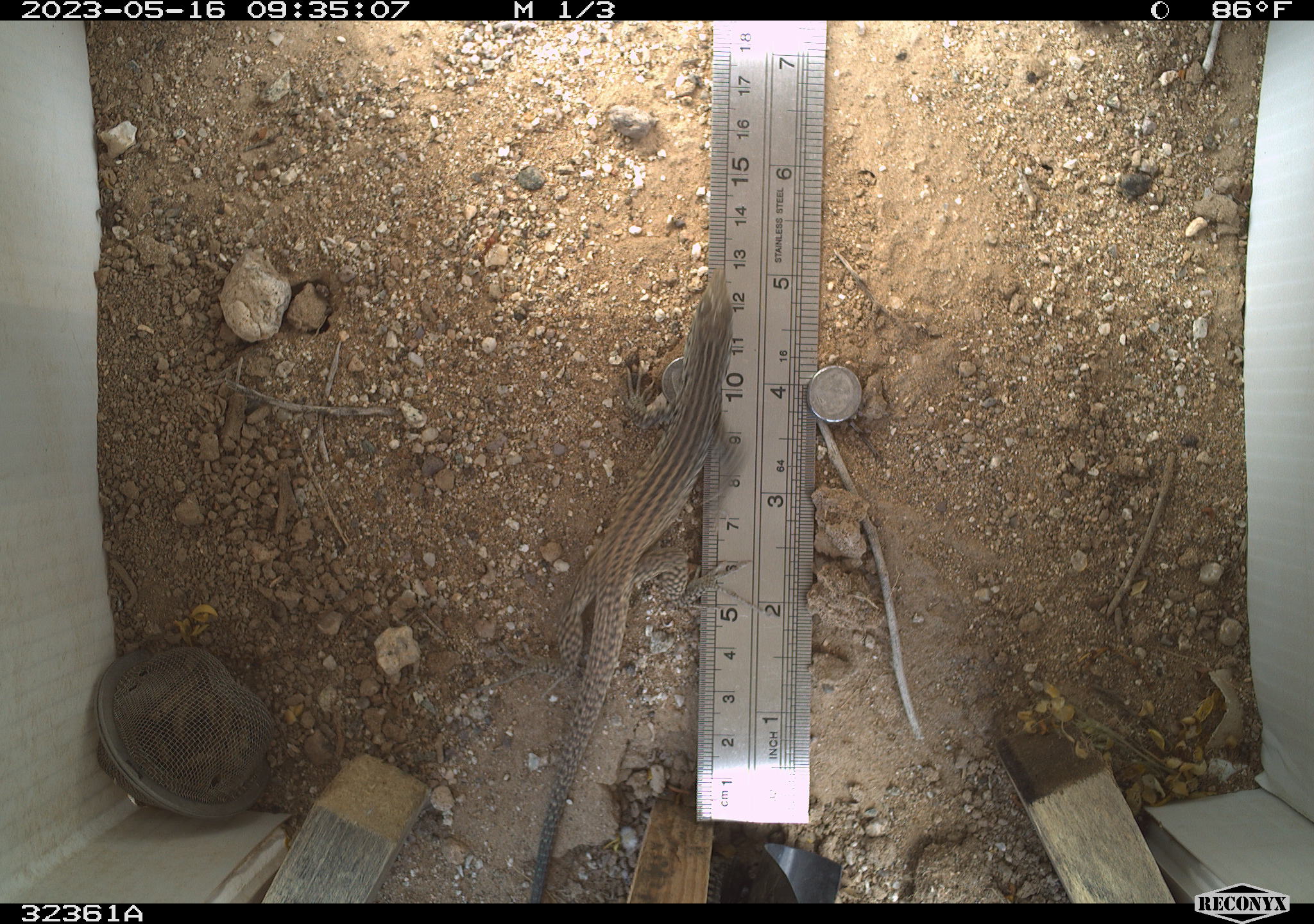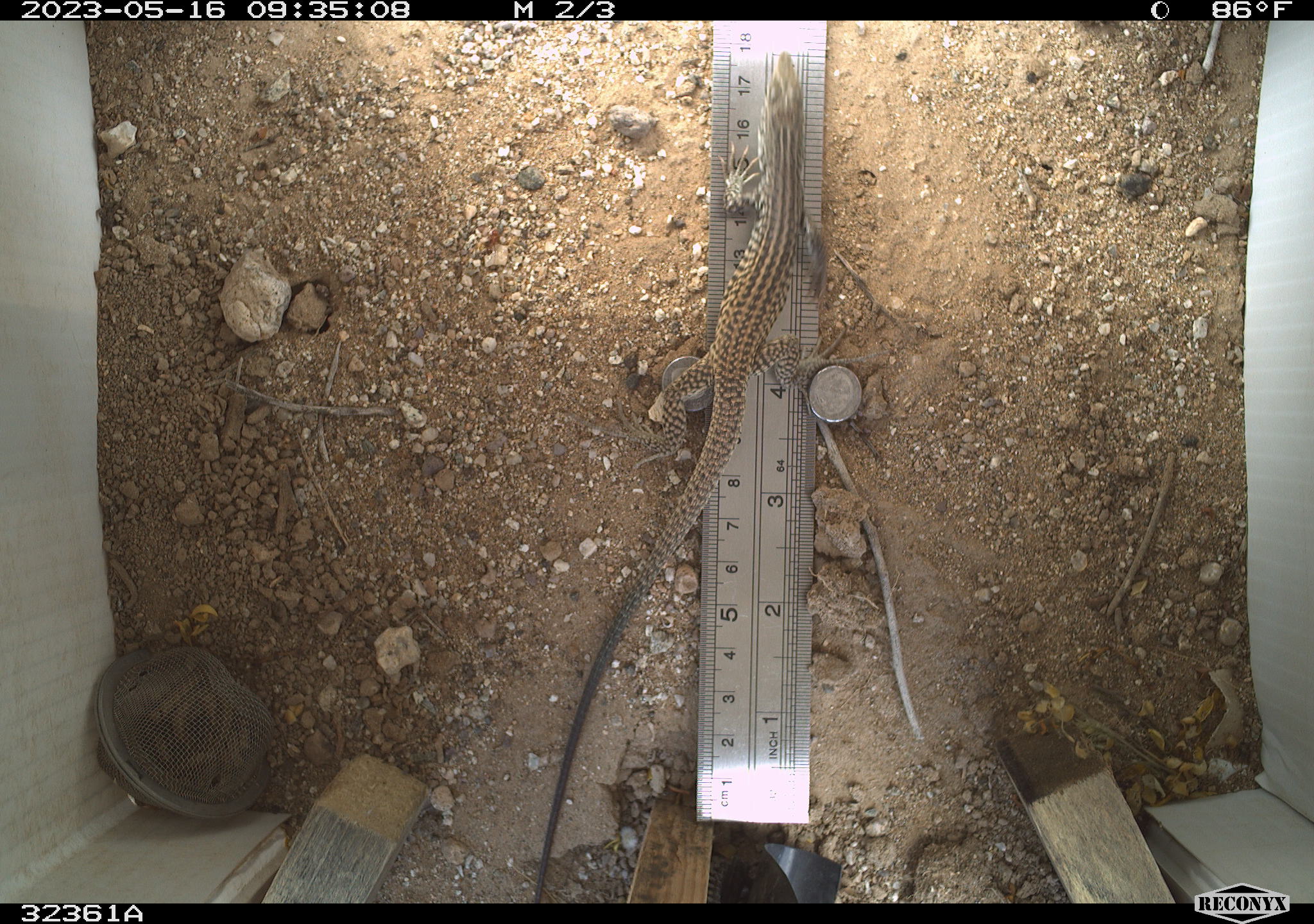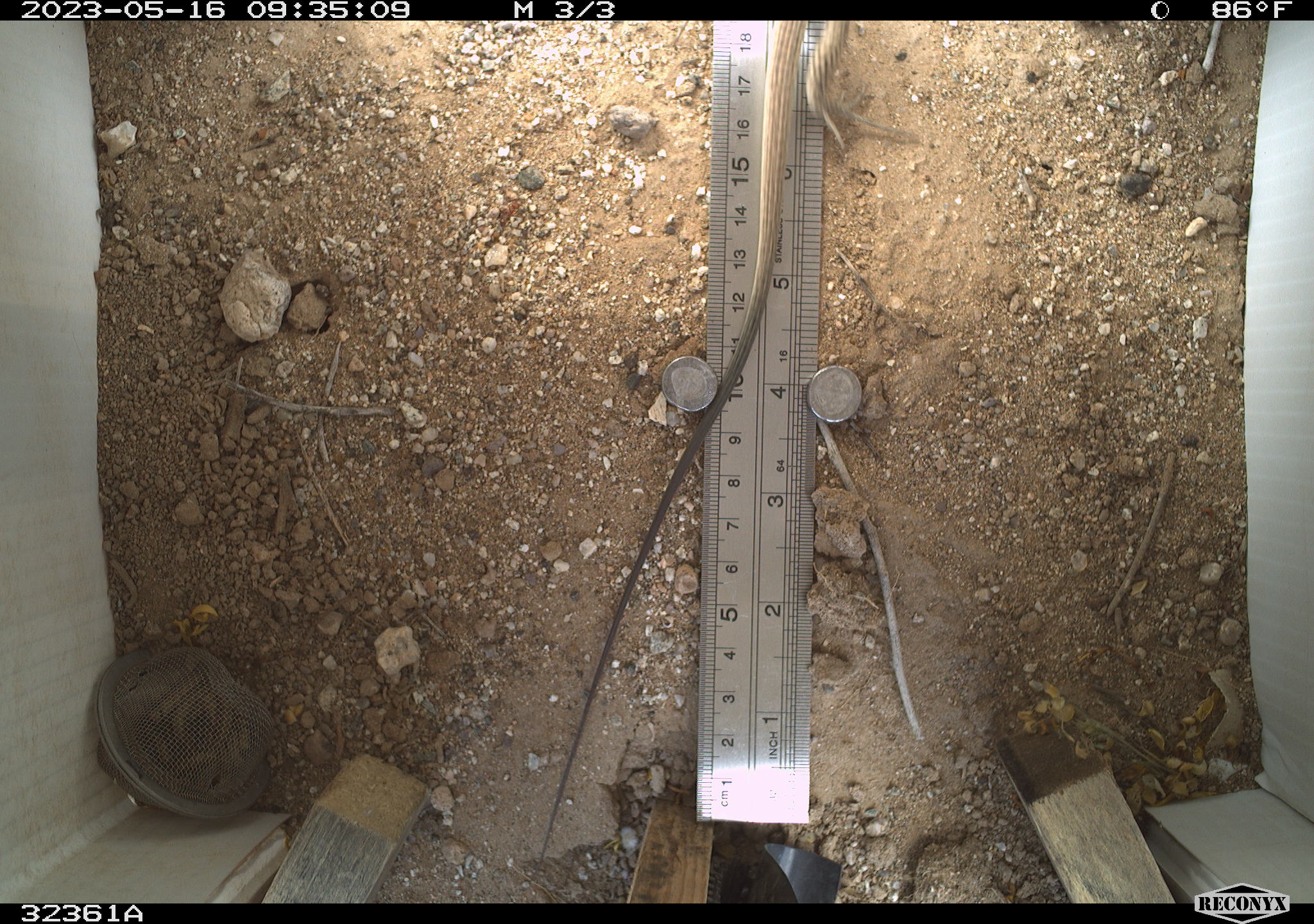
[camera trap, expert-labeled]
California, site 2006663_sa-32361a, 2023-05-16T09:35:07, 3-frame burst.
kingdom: Animalia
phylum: Chordata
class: Reptilia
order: Squamata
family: Teiidae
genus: Aspidoscelis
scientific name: Aspidoscelis tigris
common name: western whiptail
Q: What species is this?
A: Western whiptail (Aspidoscelis tigris).